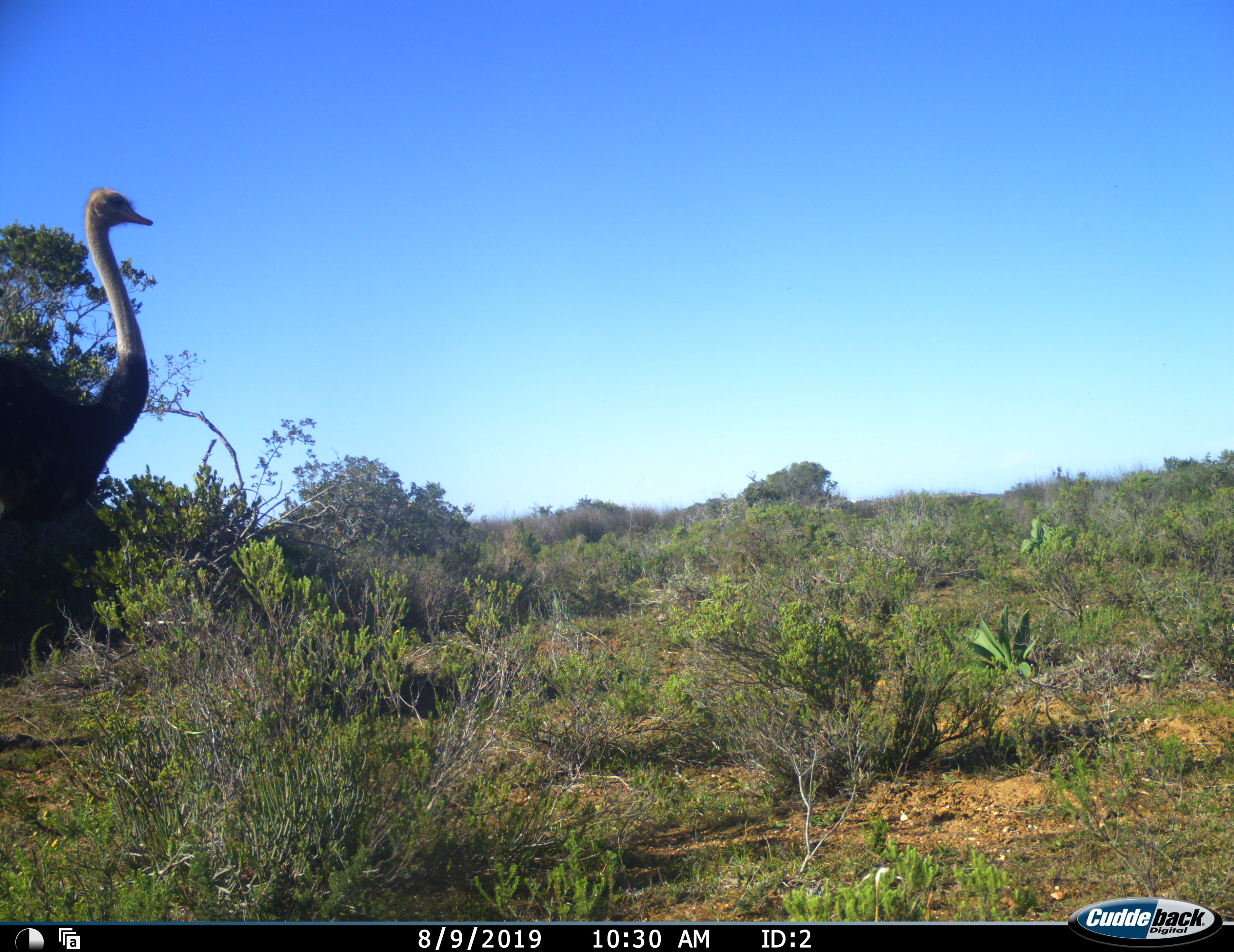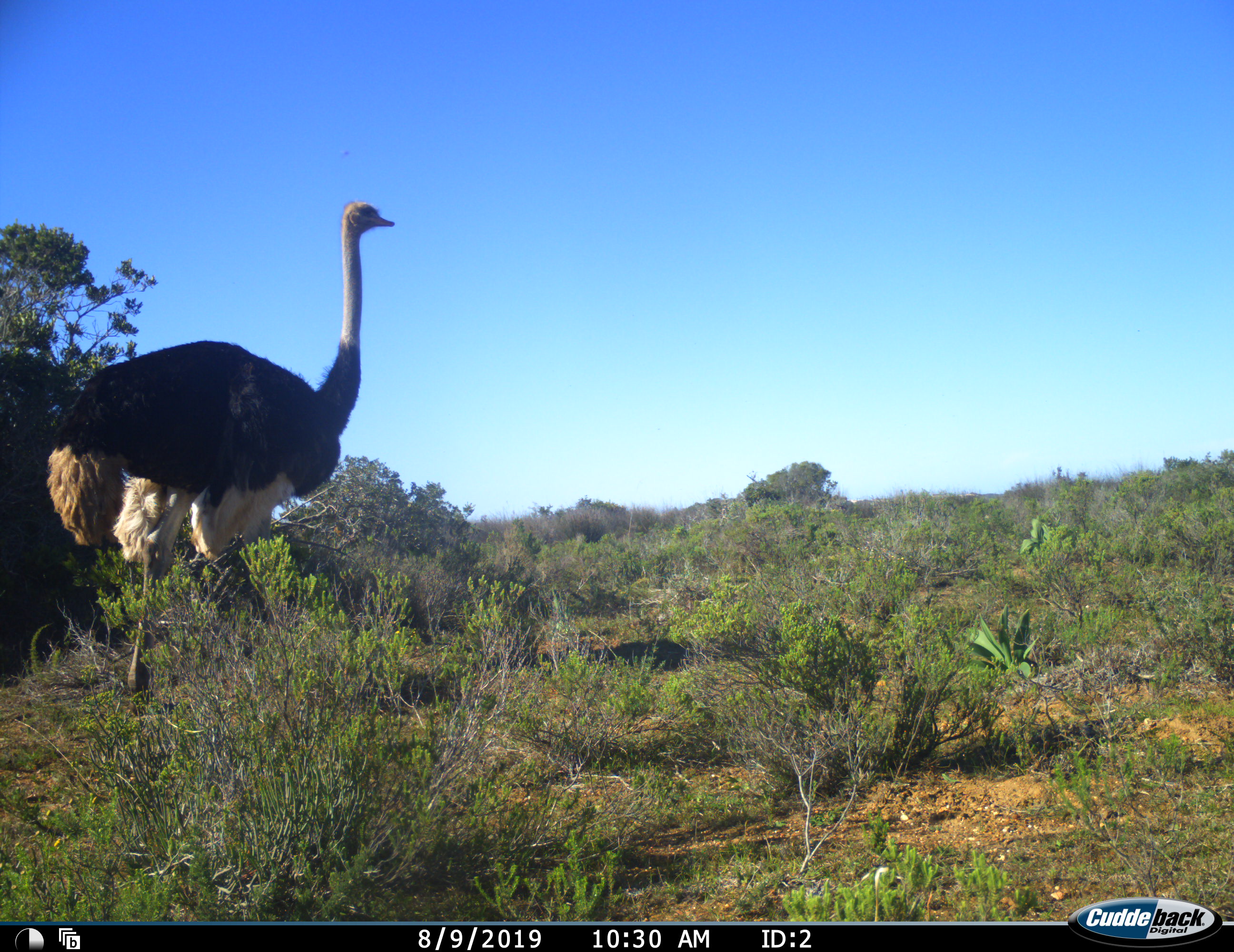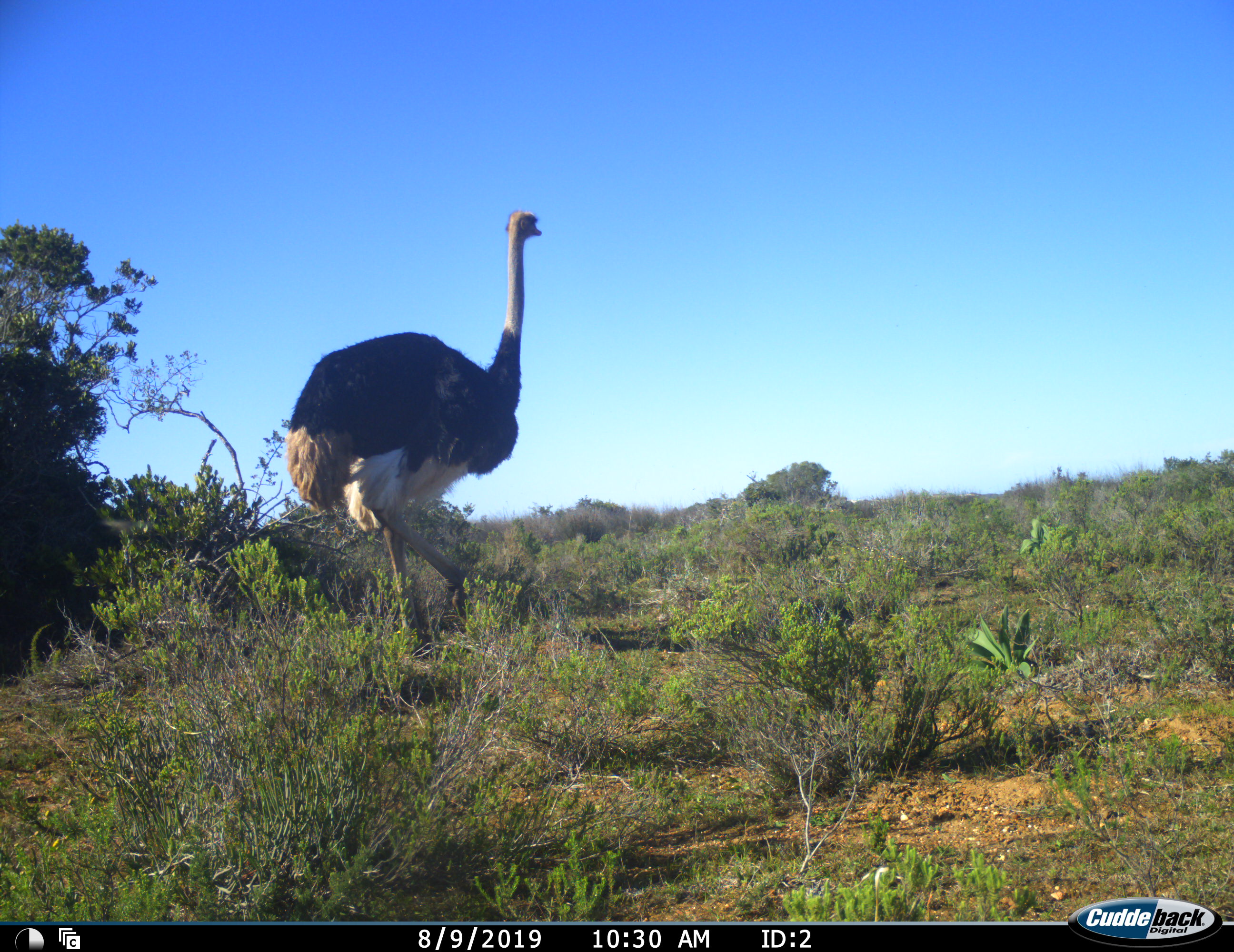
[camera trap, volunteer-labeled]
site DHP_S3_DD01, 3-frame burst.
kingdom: Animalia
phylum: Chordata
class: Aves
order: Struthioniformes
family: Struthionidae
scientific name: Struthionidae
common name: ostrich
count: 1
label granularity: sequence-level